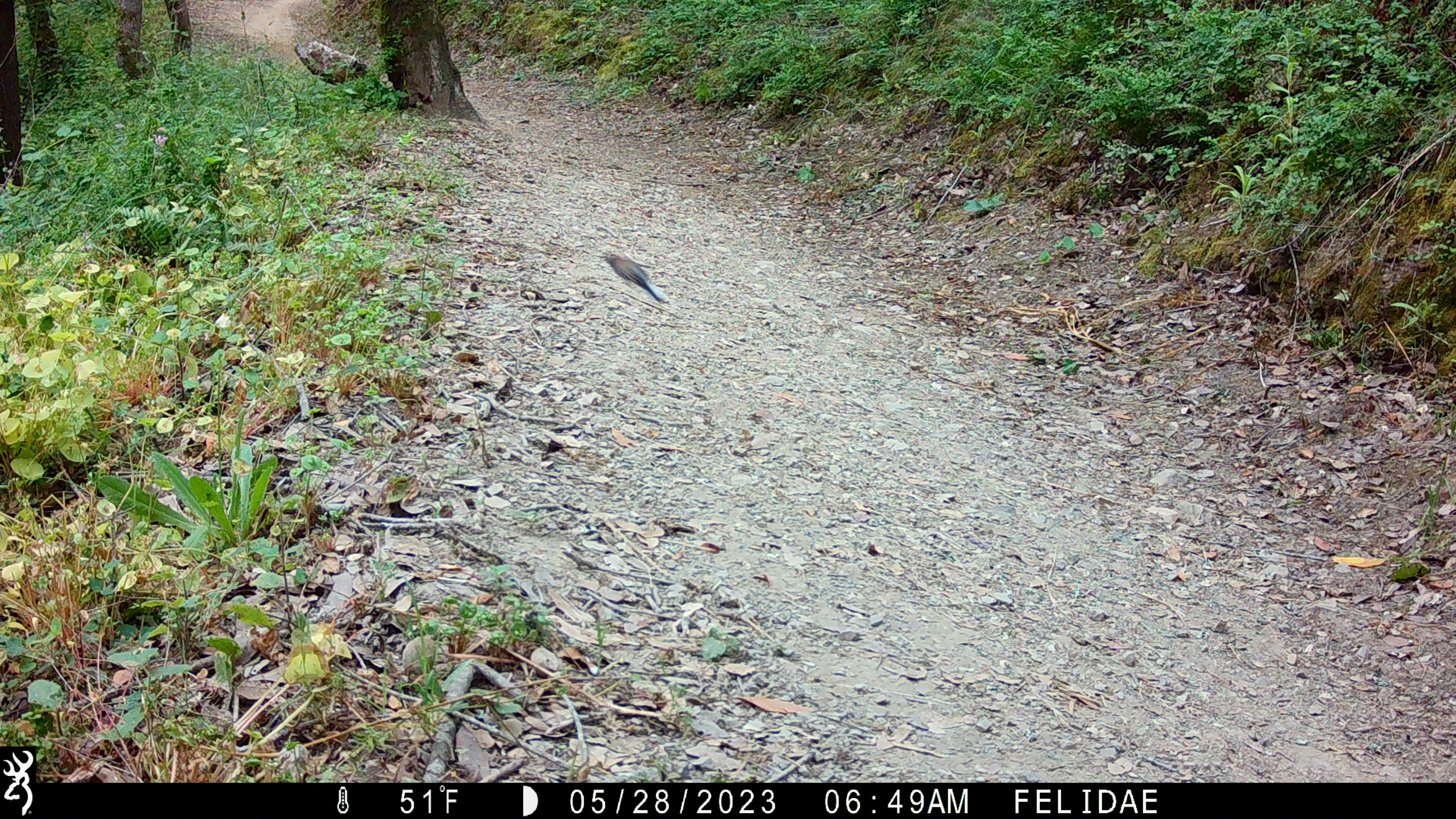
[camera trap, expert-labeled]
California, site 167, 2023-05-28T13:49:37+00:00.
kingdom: Animalia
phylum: Chordata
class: Aves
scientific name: Aves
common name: bird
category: unknown bird